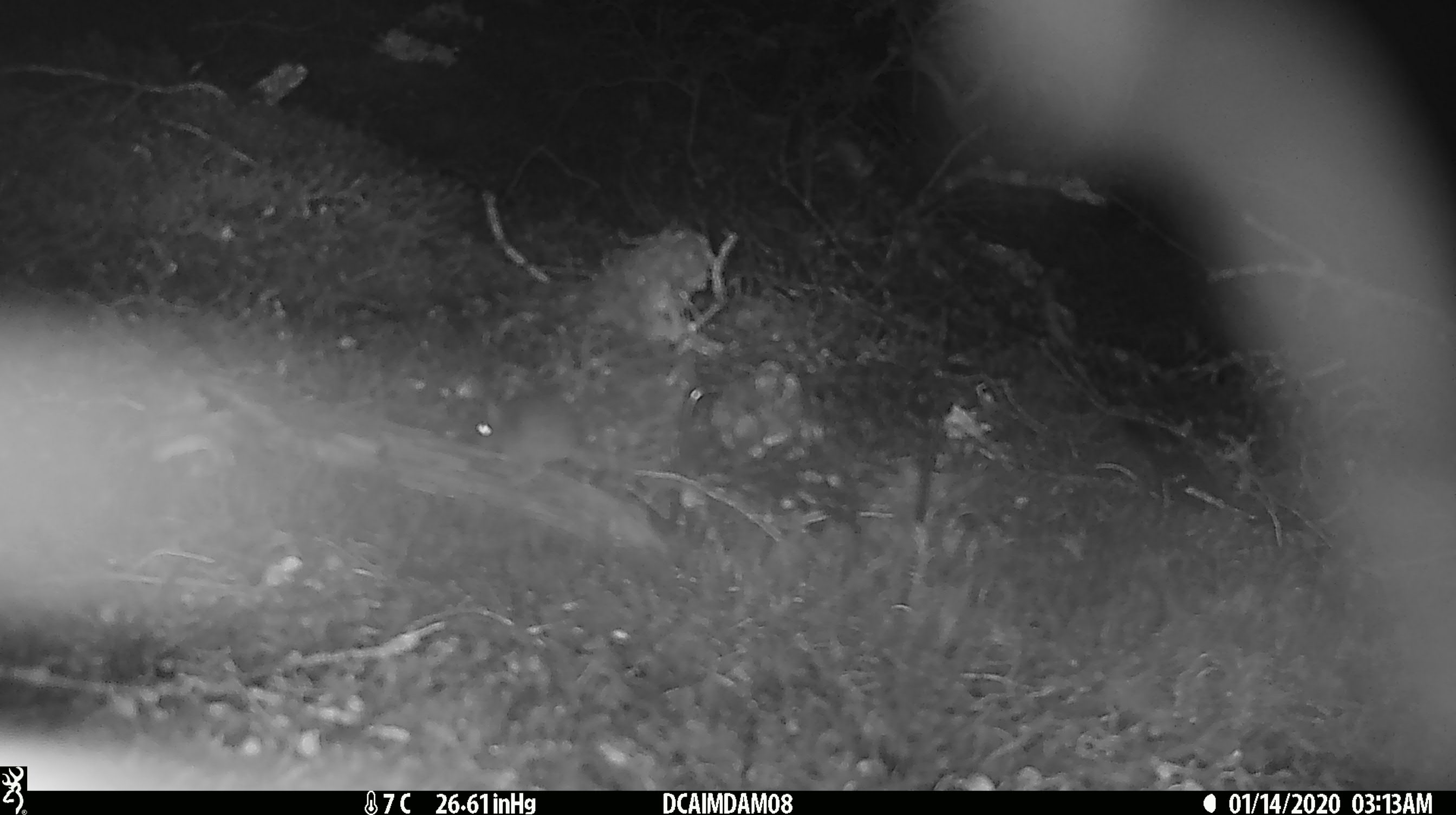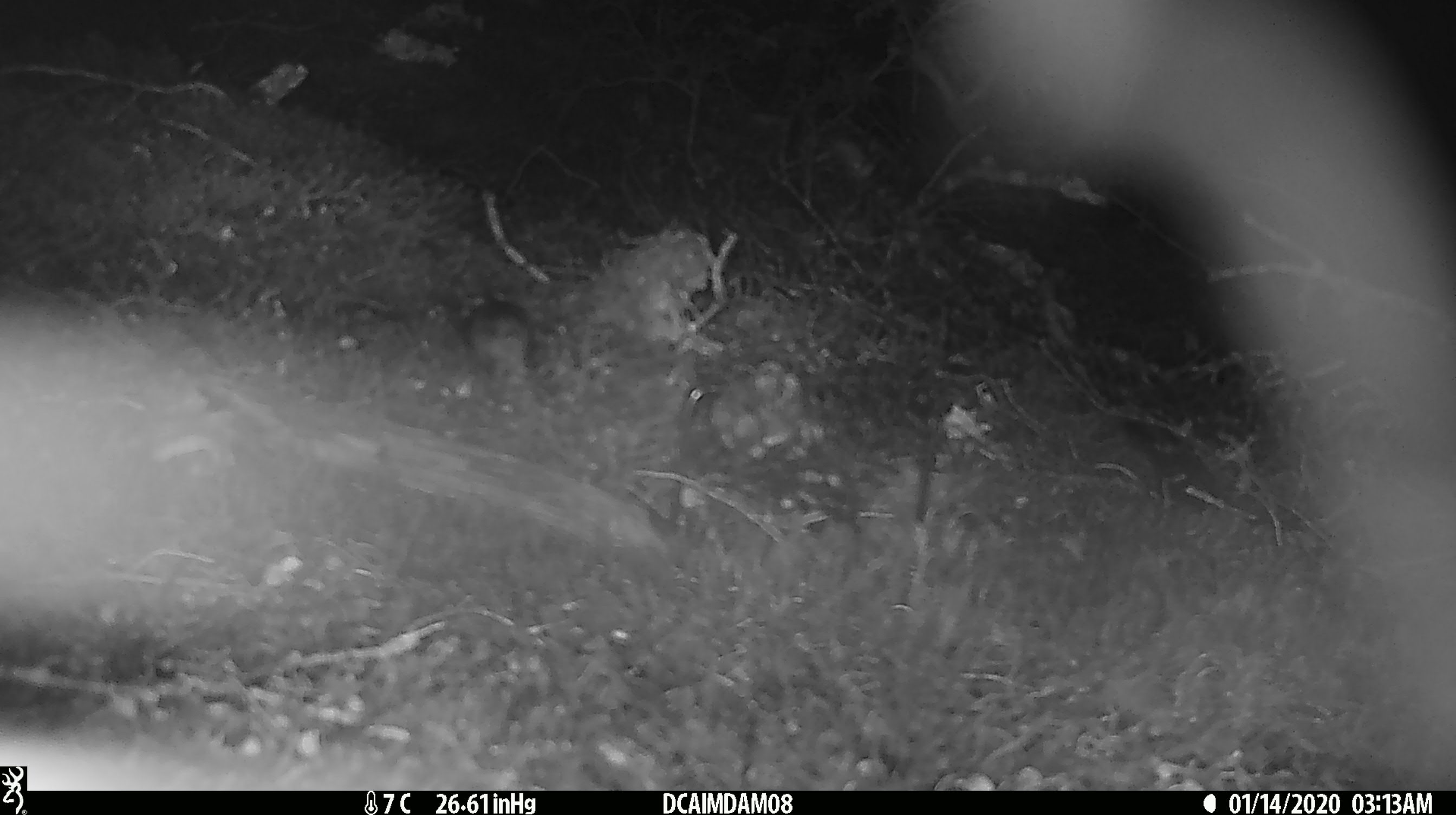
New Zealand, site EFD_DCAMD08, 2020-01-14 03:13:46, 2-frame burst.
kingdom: Animalia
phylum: Chordata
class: Mammalia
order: Rodentia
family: Muridae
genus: Mus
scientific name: Mus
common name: mouse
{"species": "mouse (Mus)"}